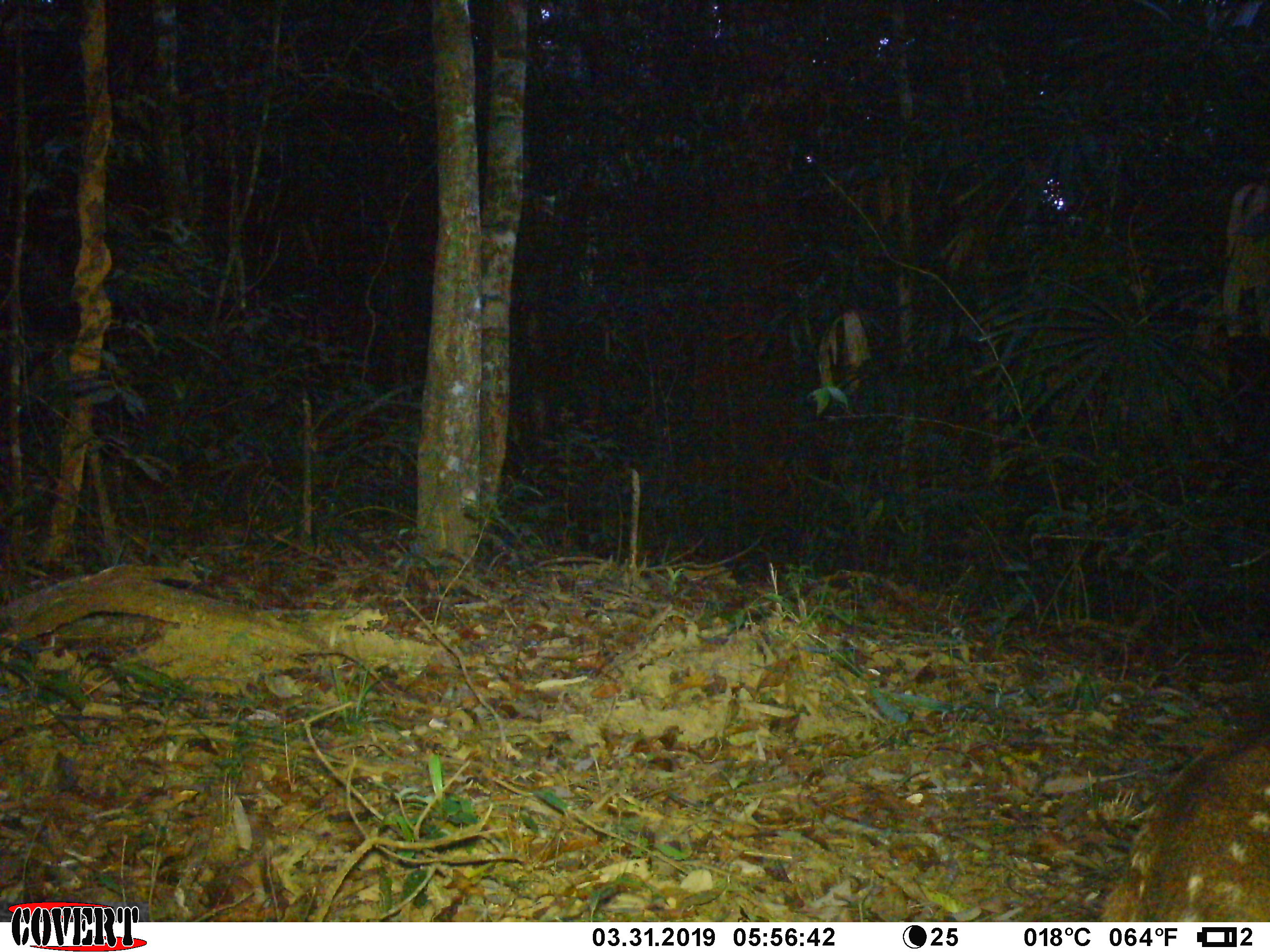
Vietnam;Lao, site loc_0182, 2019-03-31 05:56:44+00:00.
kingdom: Animalia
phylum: Chordata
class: Mammalia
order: Artiodactyla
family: Cervidae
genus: Muntiacus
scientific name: Muntiacus vuquangensis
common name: large-antlered muntjac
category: large antlered muntjac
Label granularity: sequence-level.